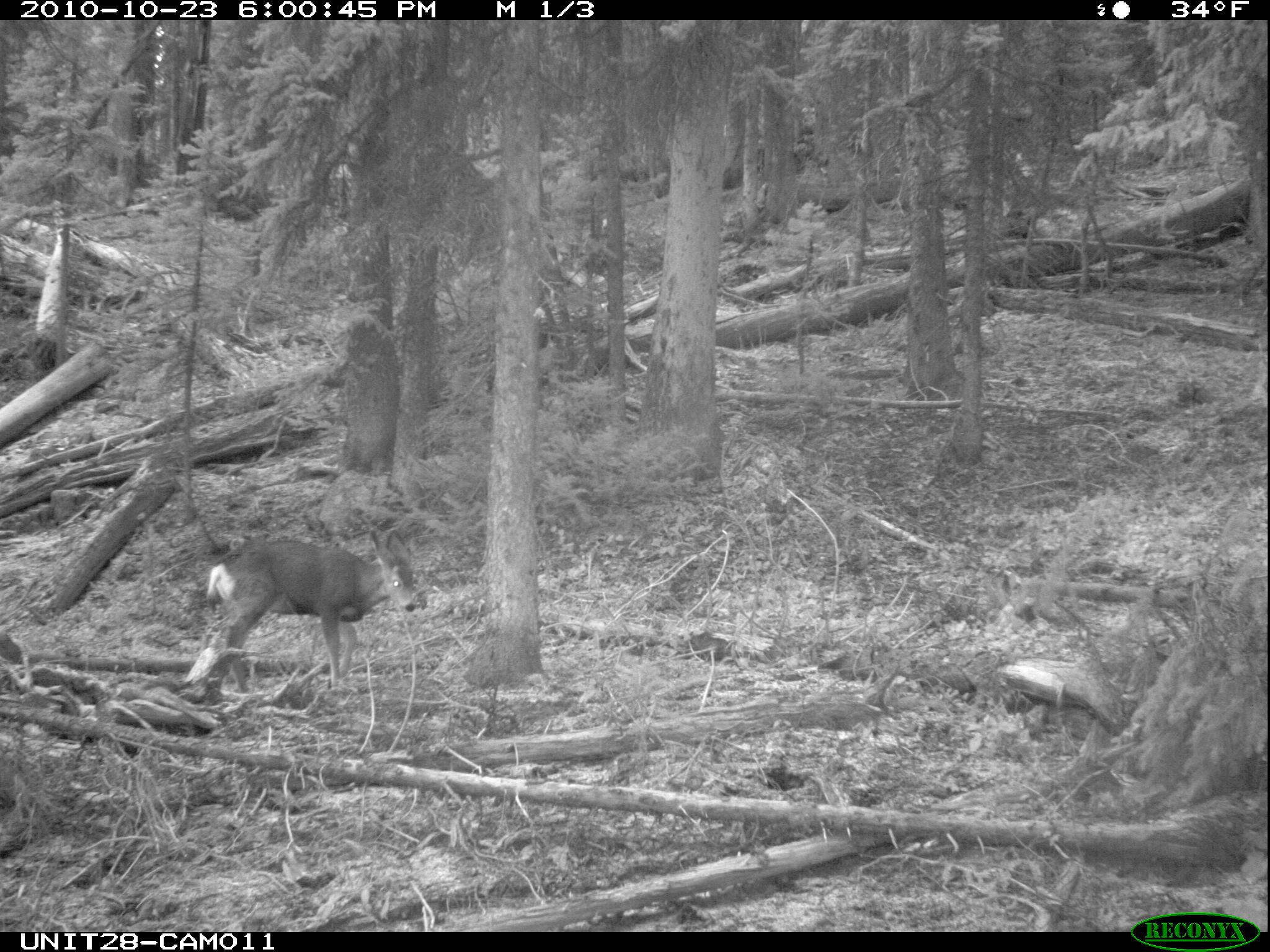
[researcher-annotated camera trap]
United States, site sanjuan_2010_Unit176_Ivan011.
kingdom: Animalia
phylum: Chordata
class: Mammalia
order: Artiodactyla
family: Cervidae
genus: Odocoileus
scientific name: Odocoileus hemionus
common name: mule deer